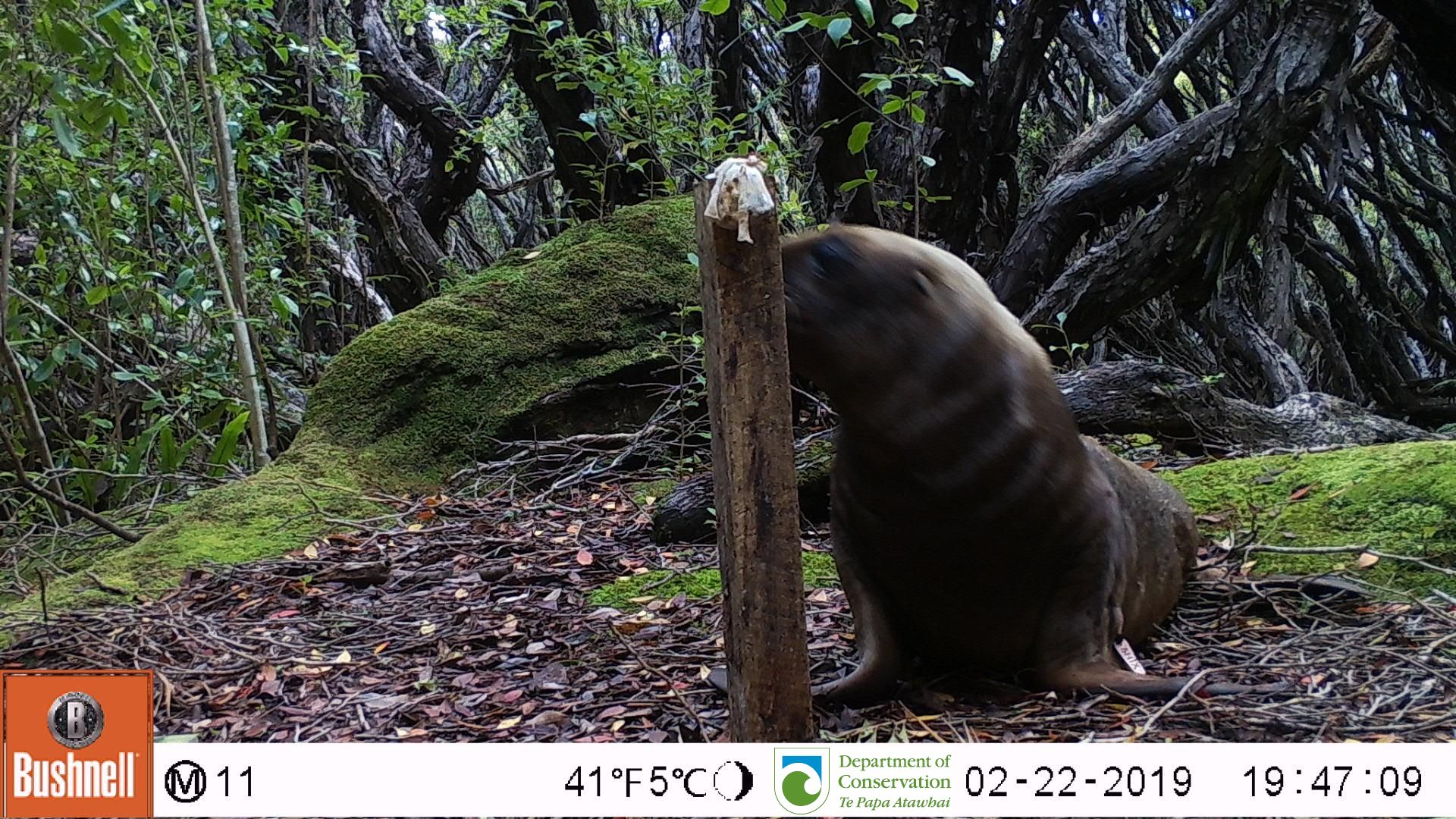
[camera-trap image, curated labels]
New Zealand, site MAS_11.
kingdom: Animalia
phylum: Chordata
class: Mammalia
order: Carnivora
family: Otariidae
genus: Phocarctos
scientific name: Phocarctos hookeri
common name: new zealand sea lion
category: sealion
Sealion (new zealand sea lion) (Phocarctos hookeri).